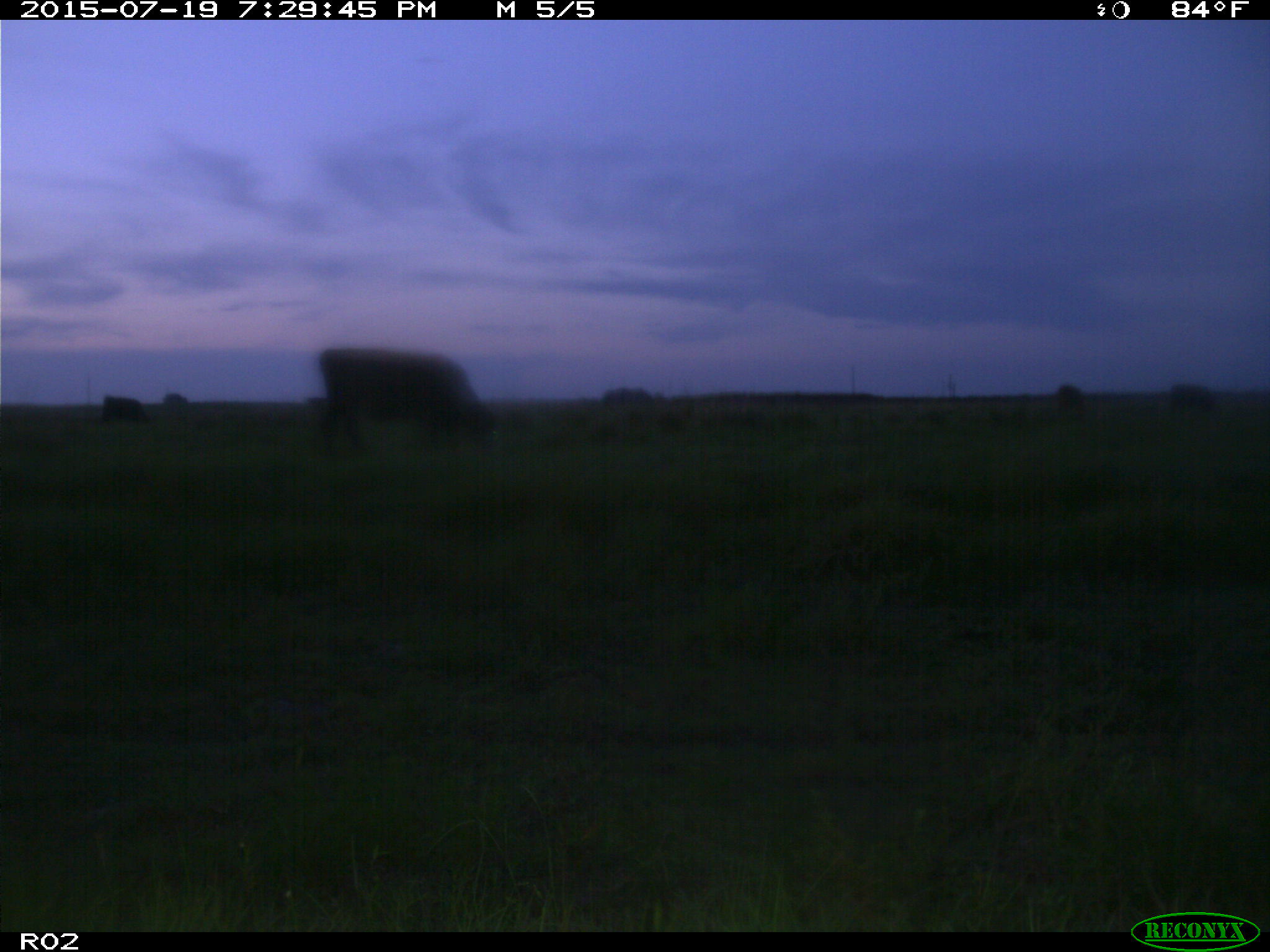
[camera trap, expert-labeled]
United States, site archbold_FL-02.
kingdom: Animalia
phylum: Chordata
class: Mammalia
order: Artiodactyla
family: Bovidae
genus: Bos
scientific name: Bos taurus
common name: domestic cow